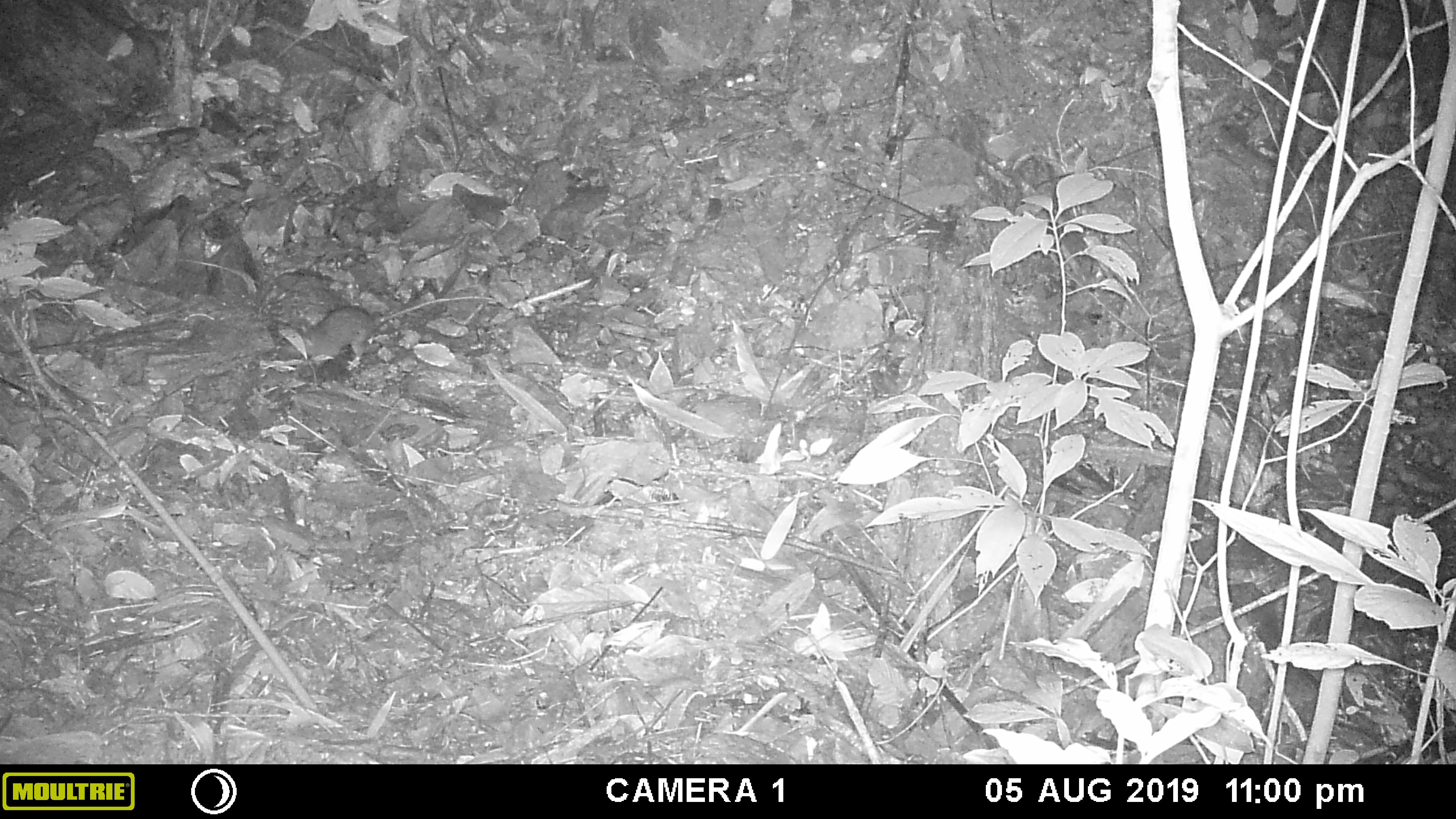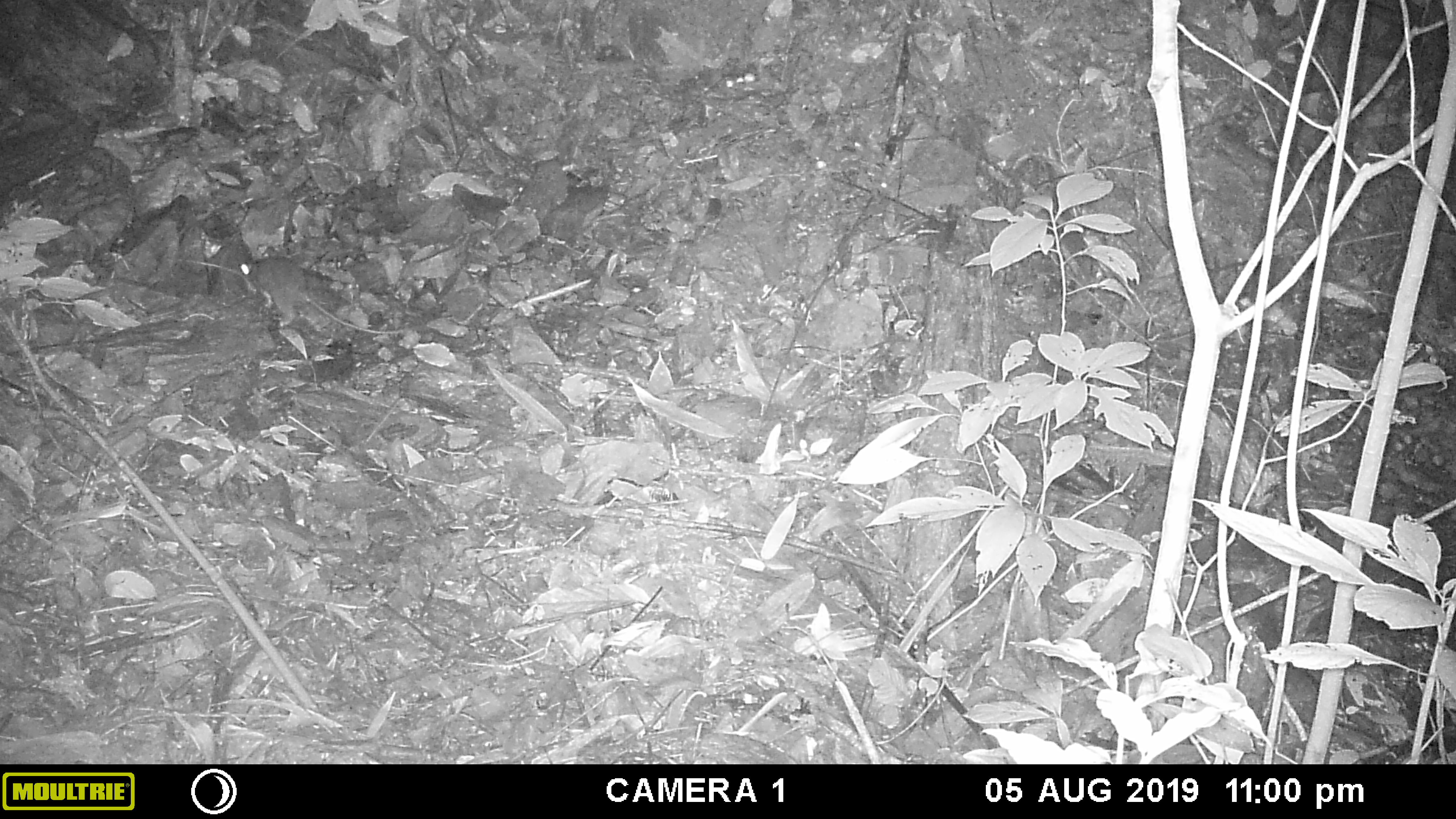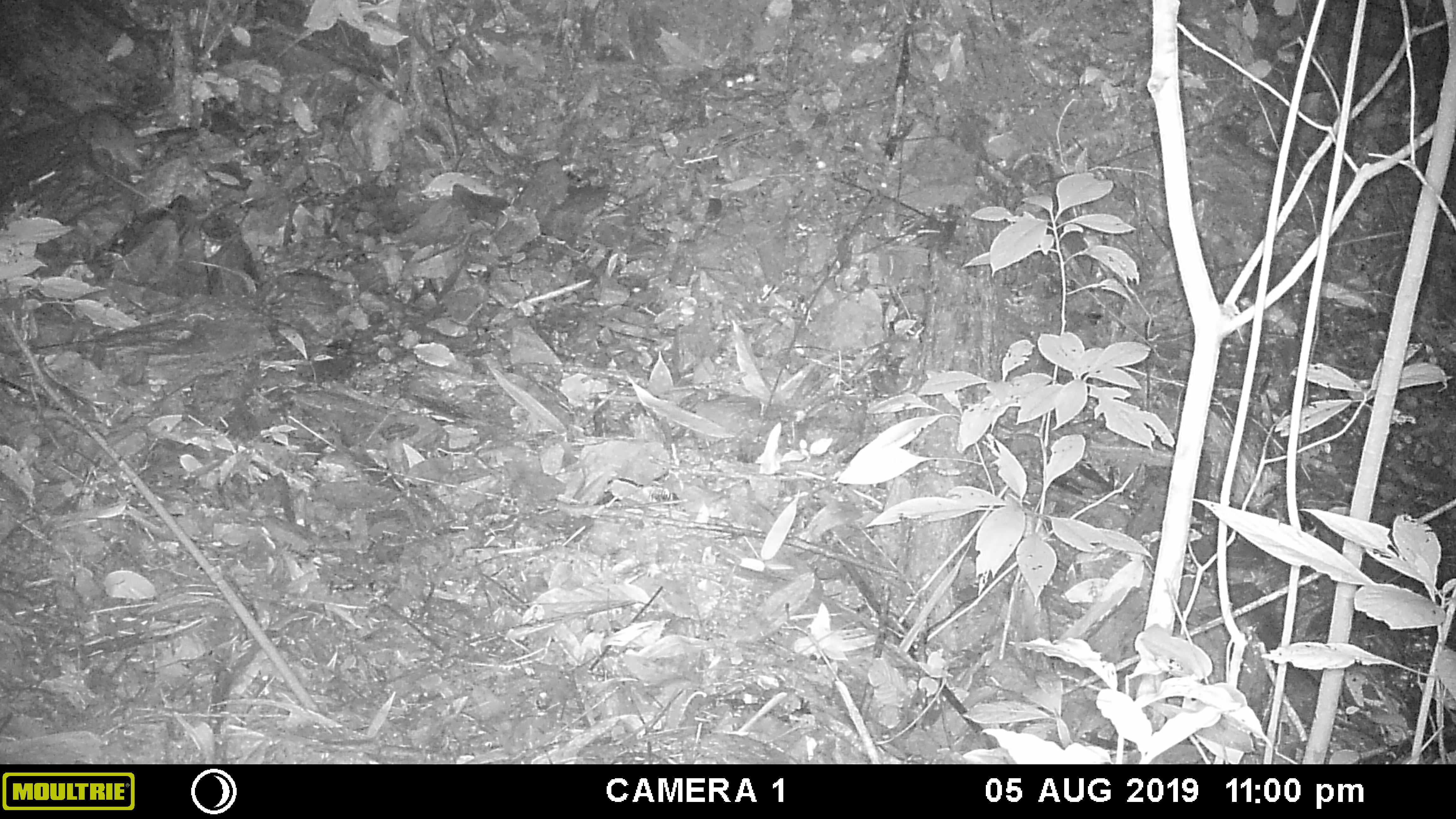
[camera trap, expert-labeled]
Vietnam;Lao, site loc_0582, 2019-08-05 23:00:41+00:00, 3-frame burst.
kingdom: Animalia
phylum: Chordata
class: Mammalia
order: Rodentia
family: Muridae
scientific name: Muridae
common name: old-world mice and rats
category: unidentified murid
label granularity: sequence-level